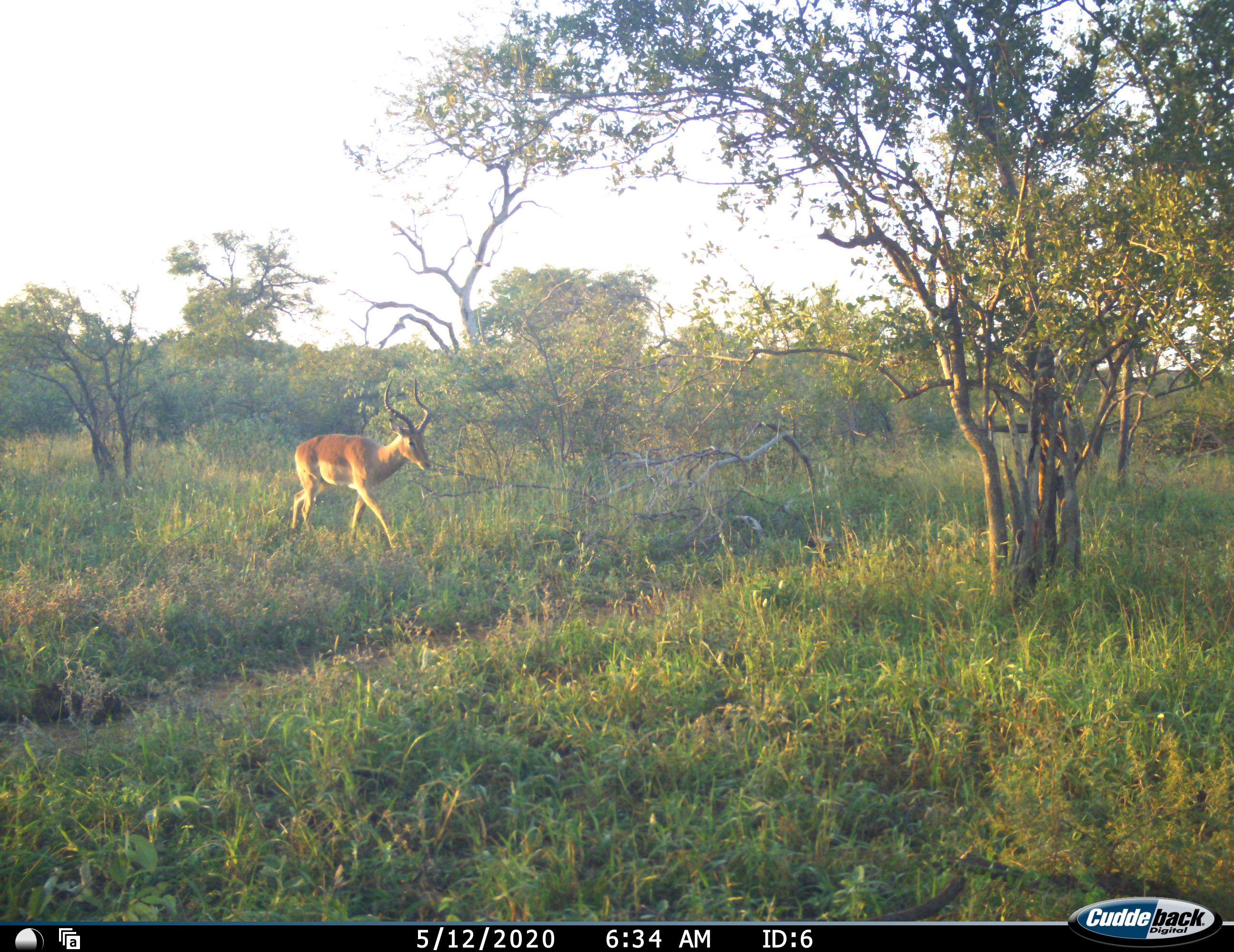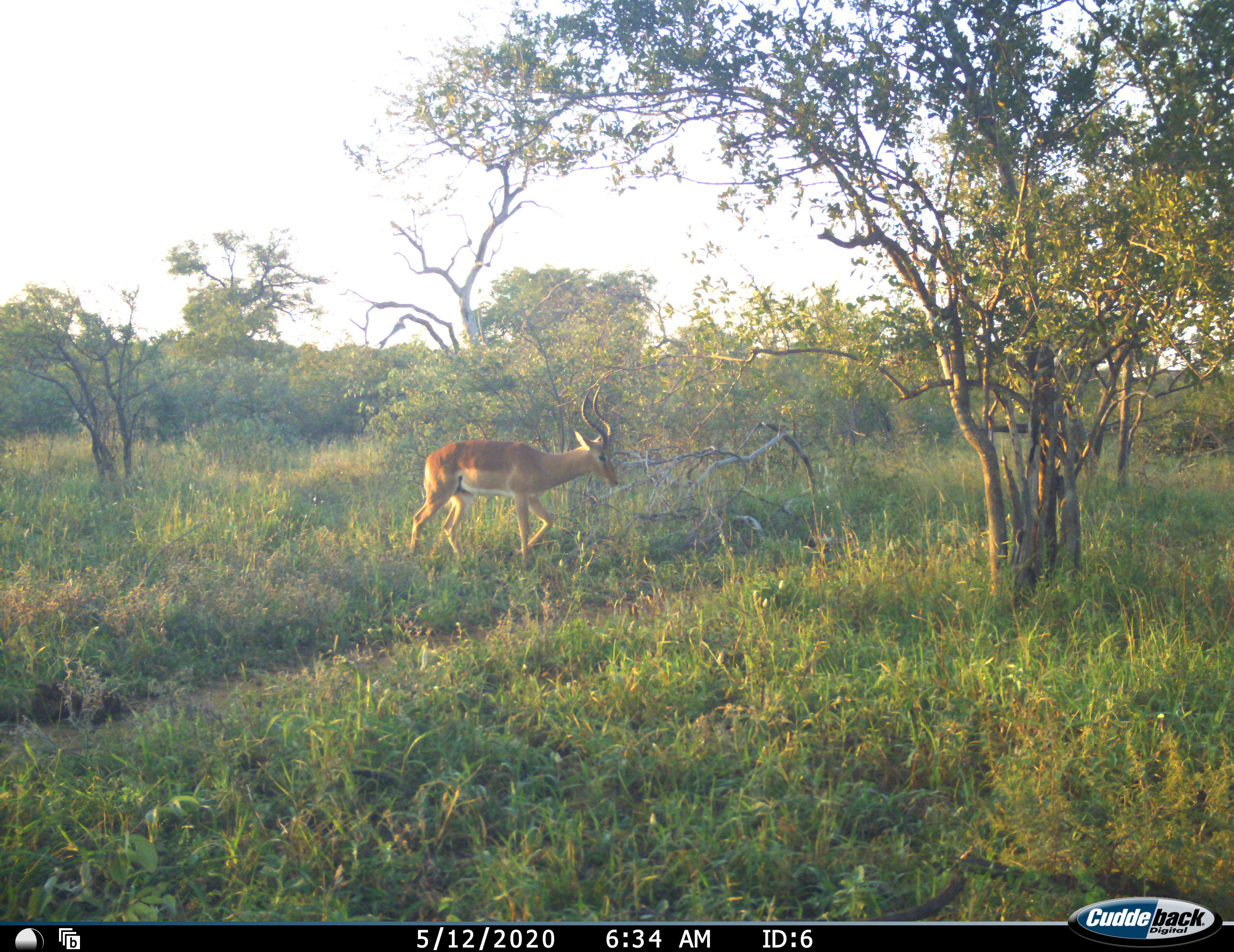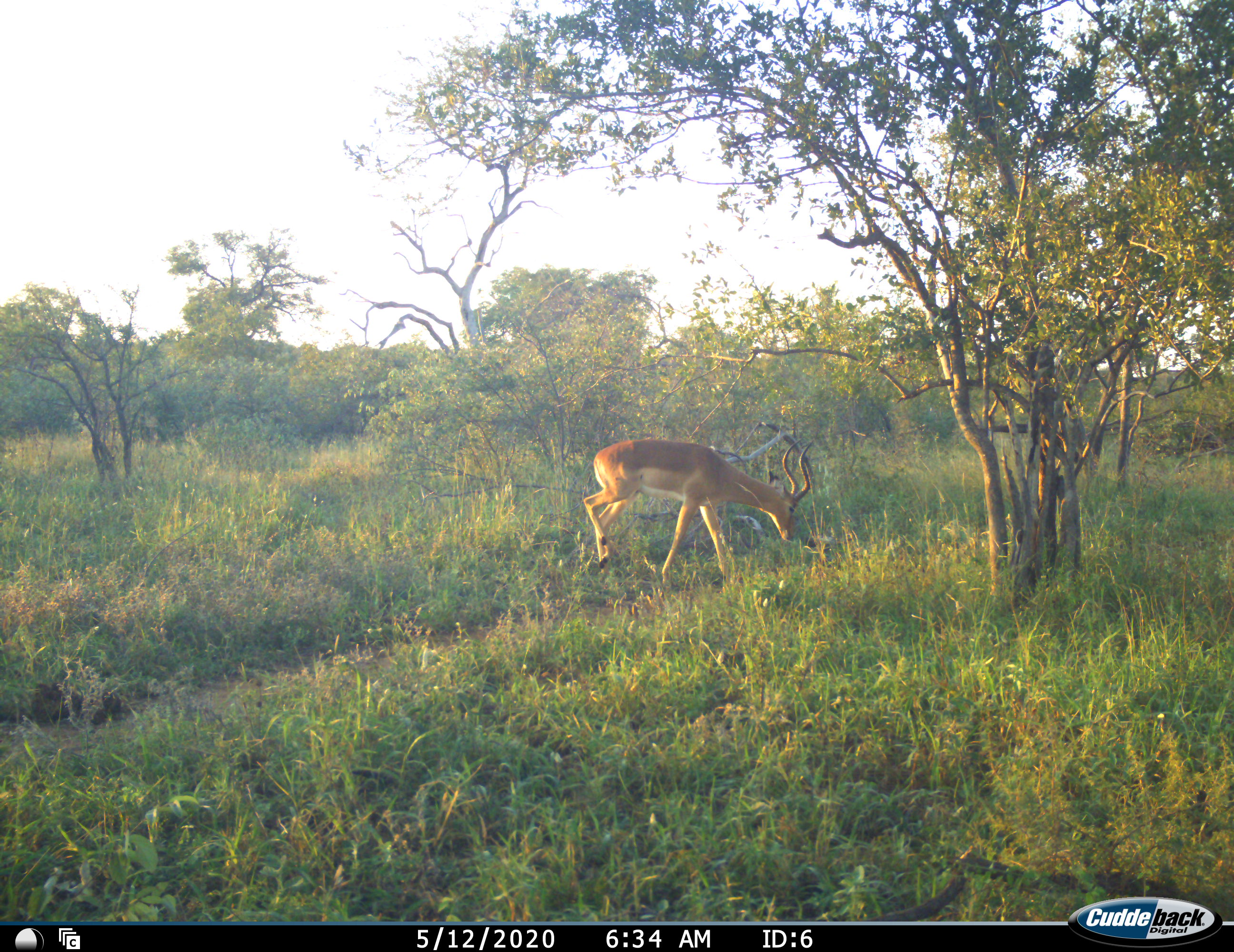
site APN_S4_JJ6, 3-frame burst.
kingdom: Animalia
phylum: Chordata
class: Mammalia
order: Artiodactyla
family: Bovidae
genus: Aepyceros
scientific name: Aepyceros melampus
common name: impala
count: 1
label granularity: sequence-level